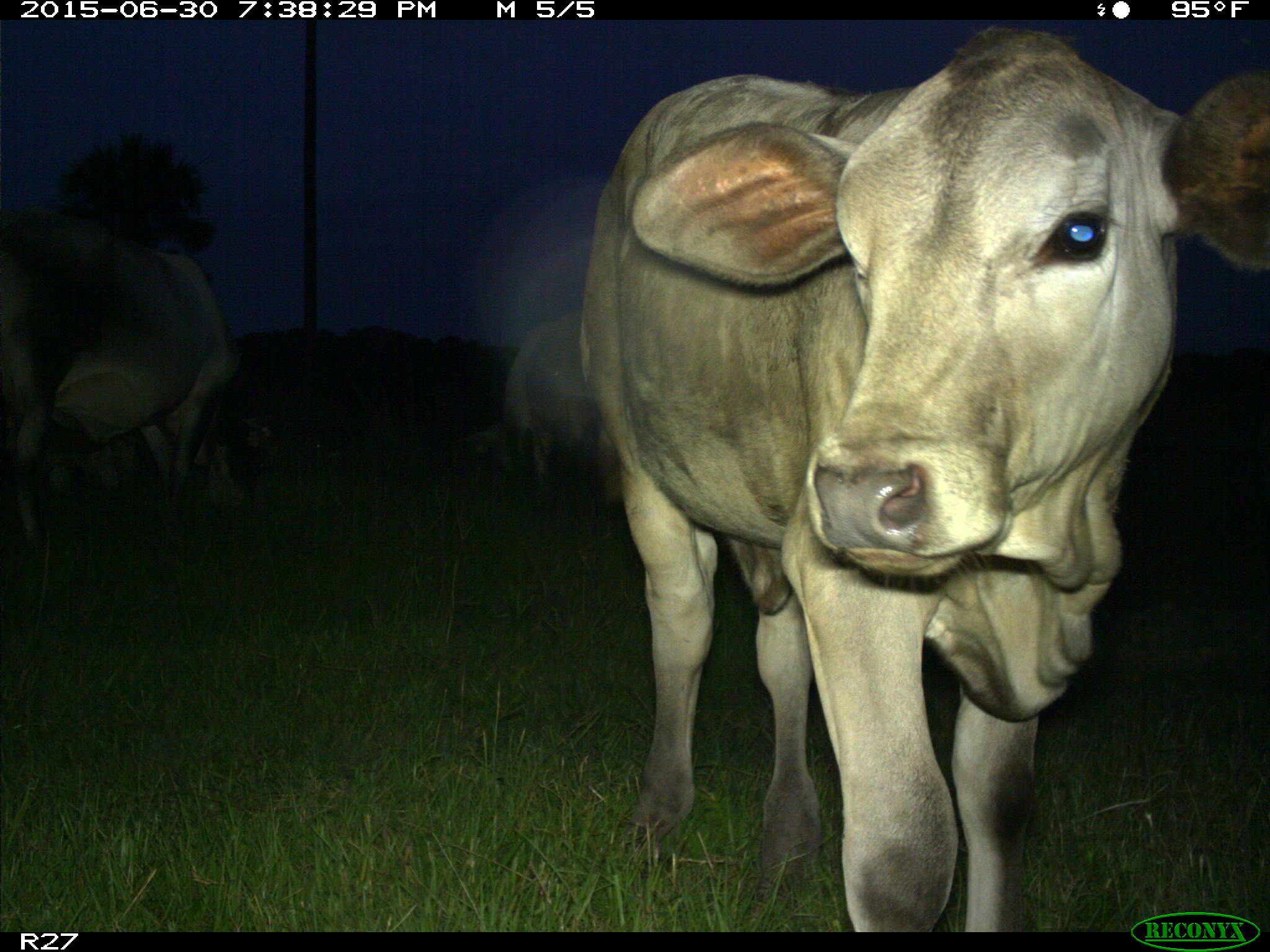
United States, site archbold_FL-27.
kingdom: Animalia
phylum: Chordata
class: Mammalia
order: Artiodactyla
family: Bovidae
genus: Bos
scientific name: Bos taurus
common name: domestic cow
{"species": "Bos taurus (domestic cow)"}